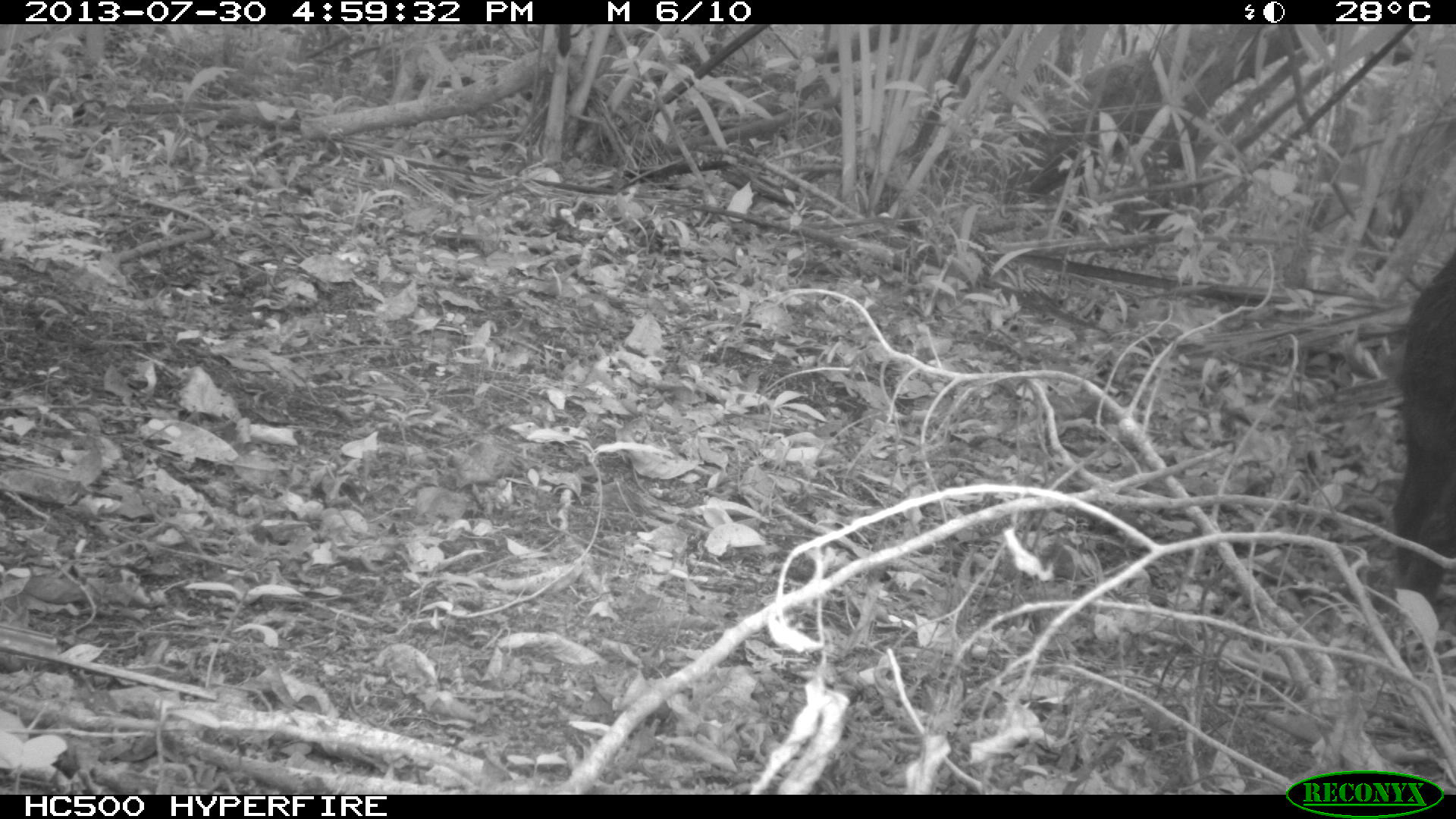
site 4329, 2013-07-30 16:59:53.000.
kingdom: Animalia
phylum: Chordata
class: Mammalia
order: Artiodactyla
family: Tayassuidae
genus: Tayassu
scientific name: Tayassu pecari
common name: white-lipped peccary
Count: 2.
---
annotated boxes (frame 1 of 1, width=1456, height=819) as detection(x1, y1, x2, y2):
tayassu pecari: detection(1391, 241, 1456, 627)